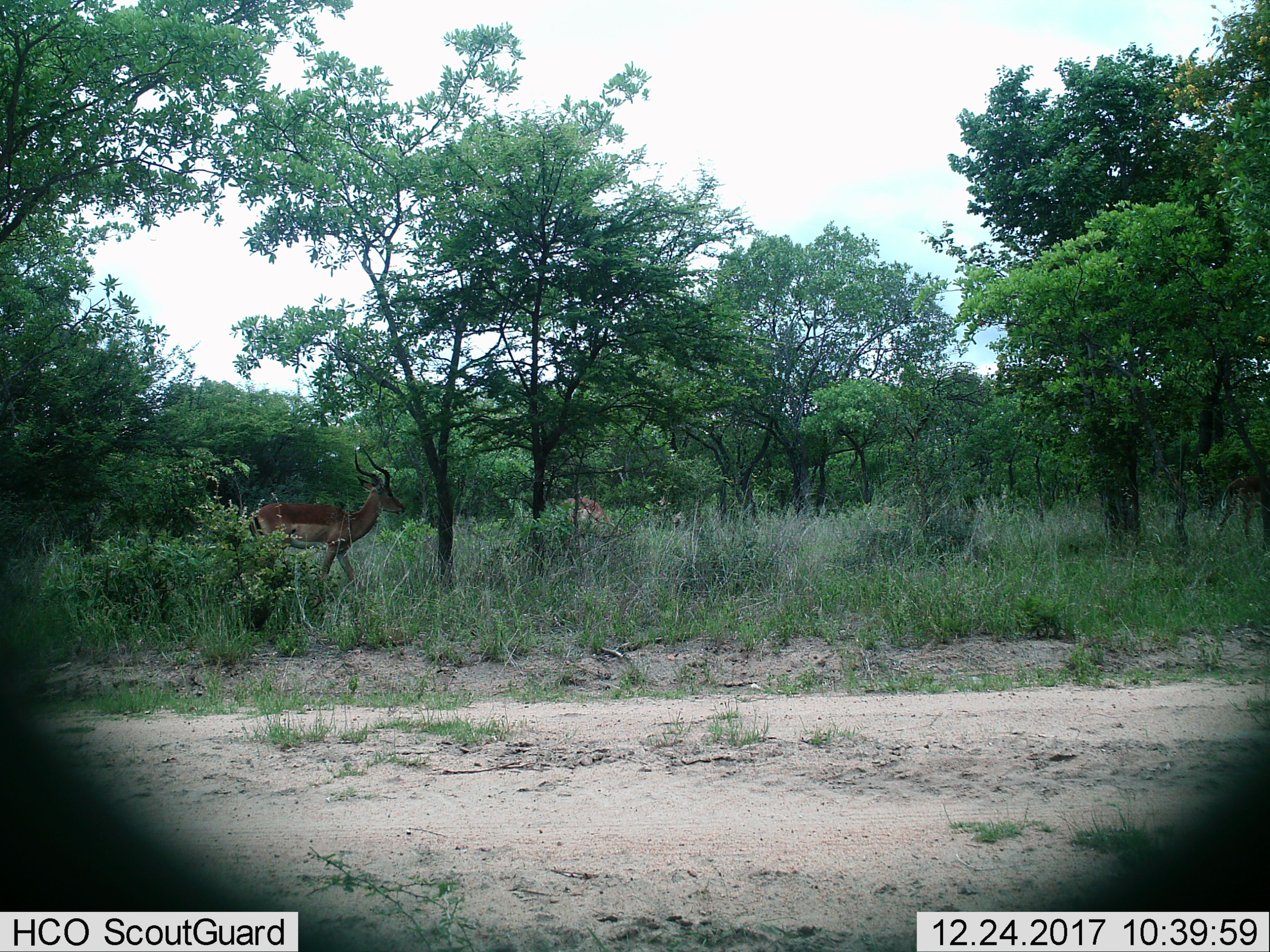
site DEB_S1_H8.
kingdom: Animalia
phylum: Chordata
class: Mammalia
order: Artiodactyla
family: Bovidae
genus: Aepyceros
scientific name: Aepyceros melampus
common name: impala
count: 2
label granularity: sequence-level